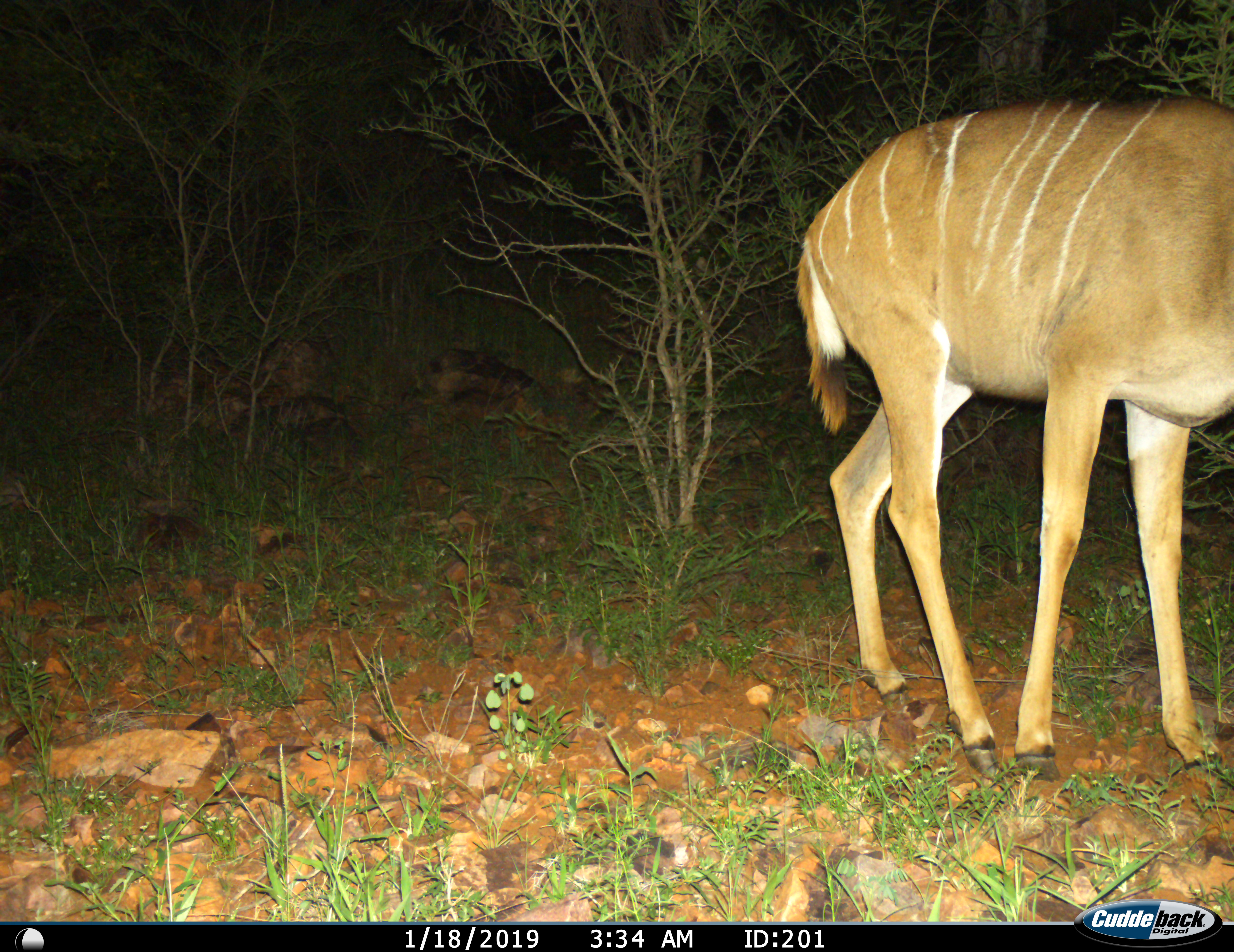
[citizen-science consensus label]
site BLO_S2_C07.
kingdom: Animalia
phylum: Chordata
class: Mammalia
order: Artiodactyla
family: Bovidae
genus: Tragelaphus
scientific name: Tragelaphus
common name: kudu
Kudu (Tragelaphus), count 1. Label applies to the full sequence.